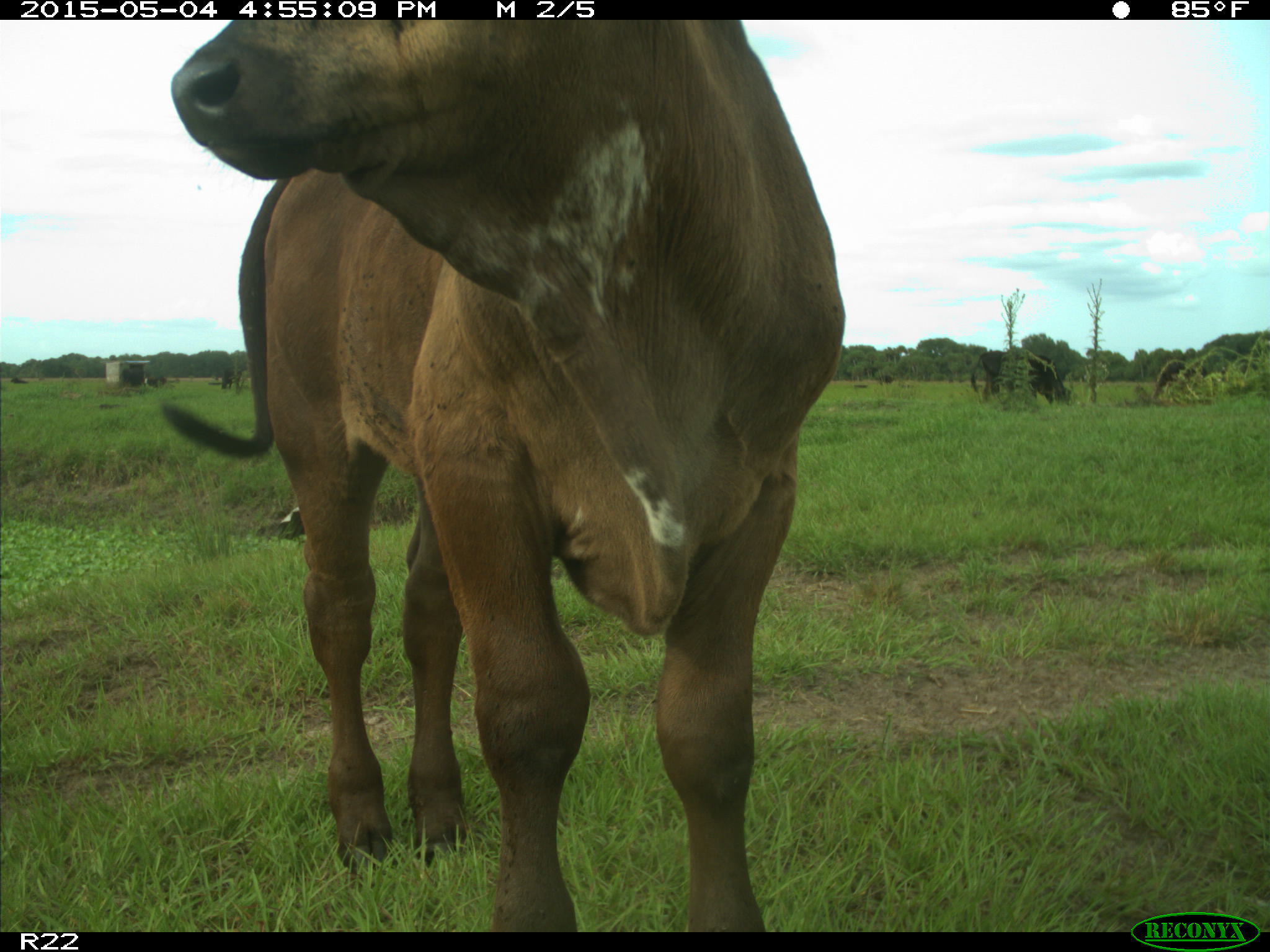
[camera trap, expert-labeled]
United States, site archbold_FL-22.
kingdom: Animalia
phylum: Chordata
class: Mammalia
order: Artiodactyla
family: Bovidae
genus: Bos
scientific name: Bos taurus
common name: domestic cow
Bos taurus (domestic cow).